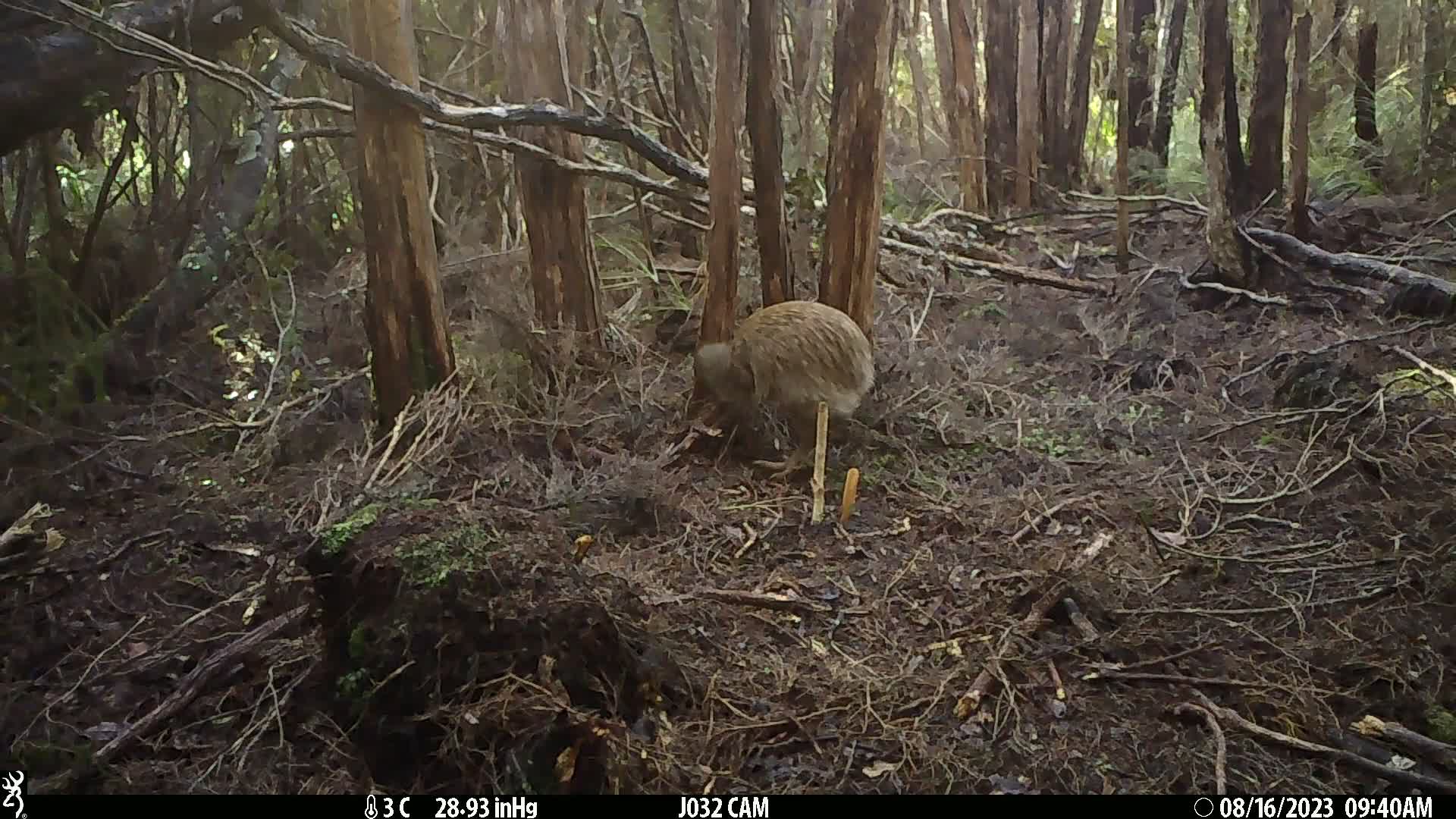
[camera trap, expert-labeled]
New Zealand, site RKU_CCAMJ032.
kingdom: Animalia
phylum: Chordata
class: Aves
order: Apterygiformes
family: Apterygidae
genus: Apteryx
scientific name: Apteryx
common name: kiwi